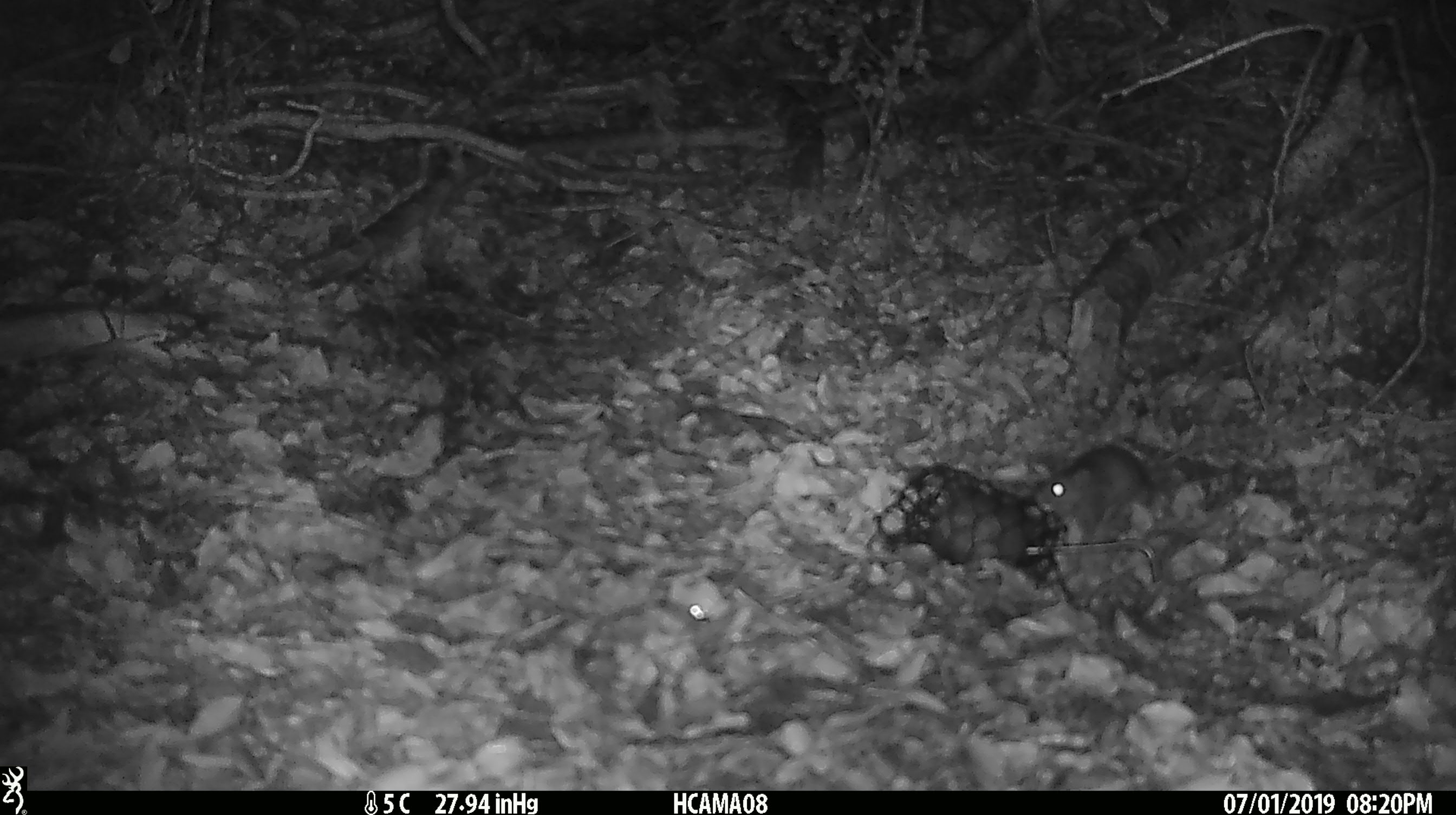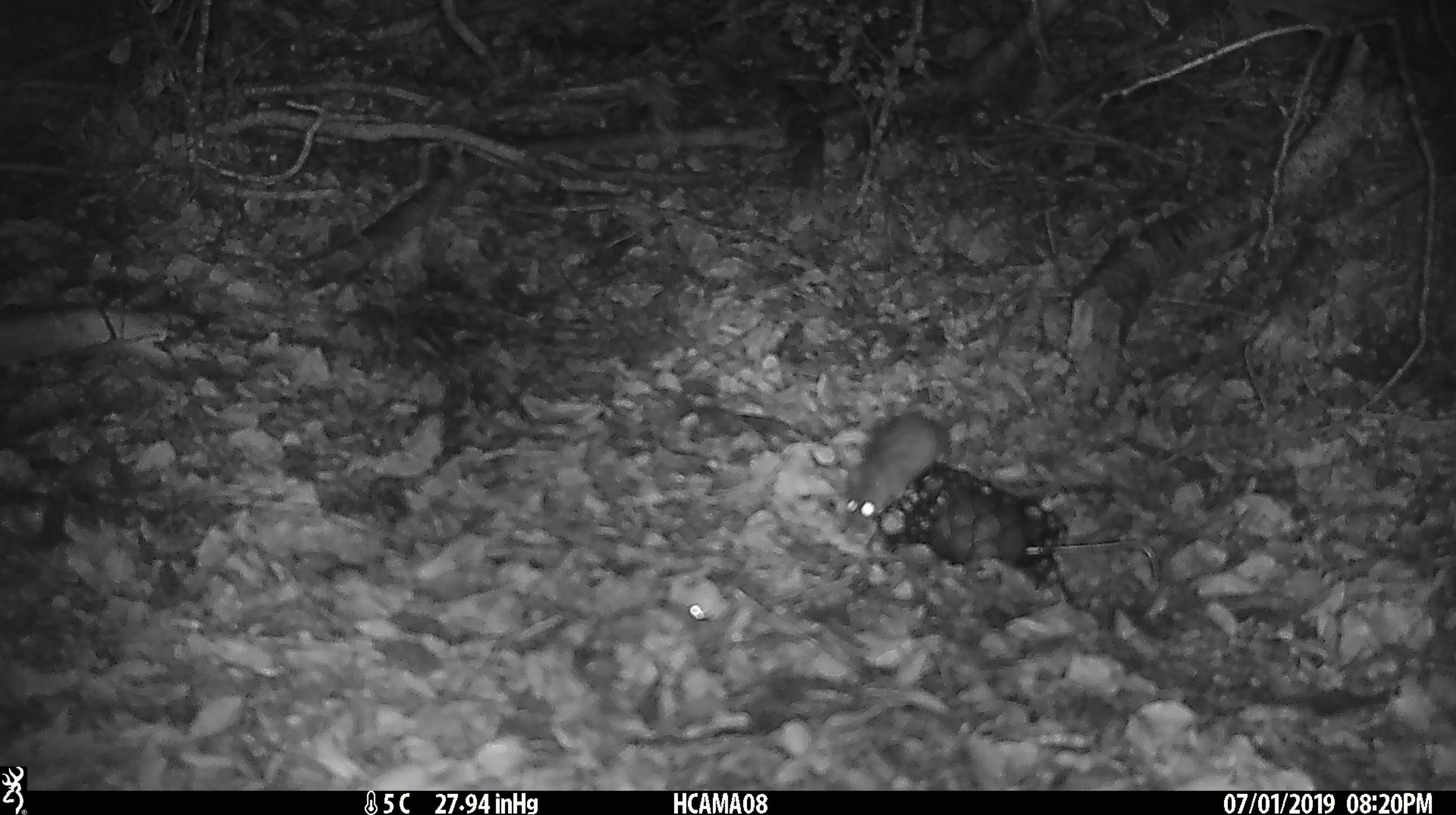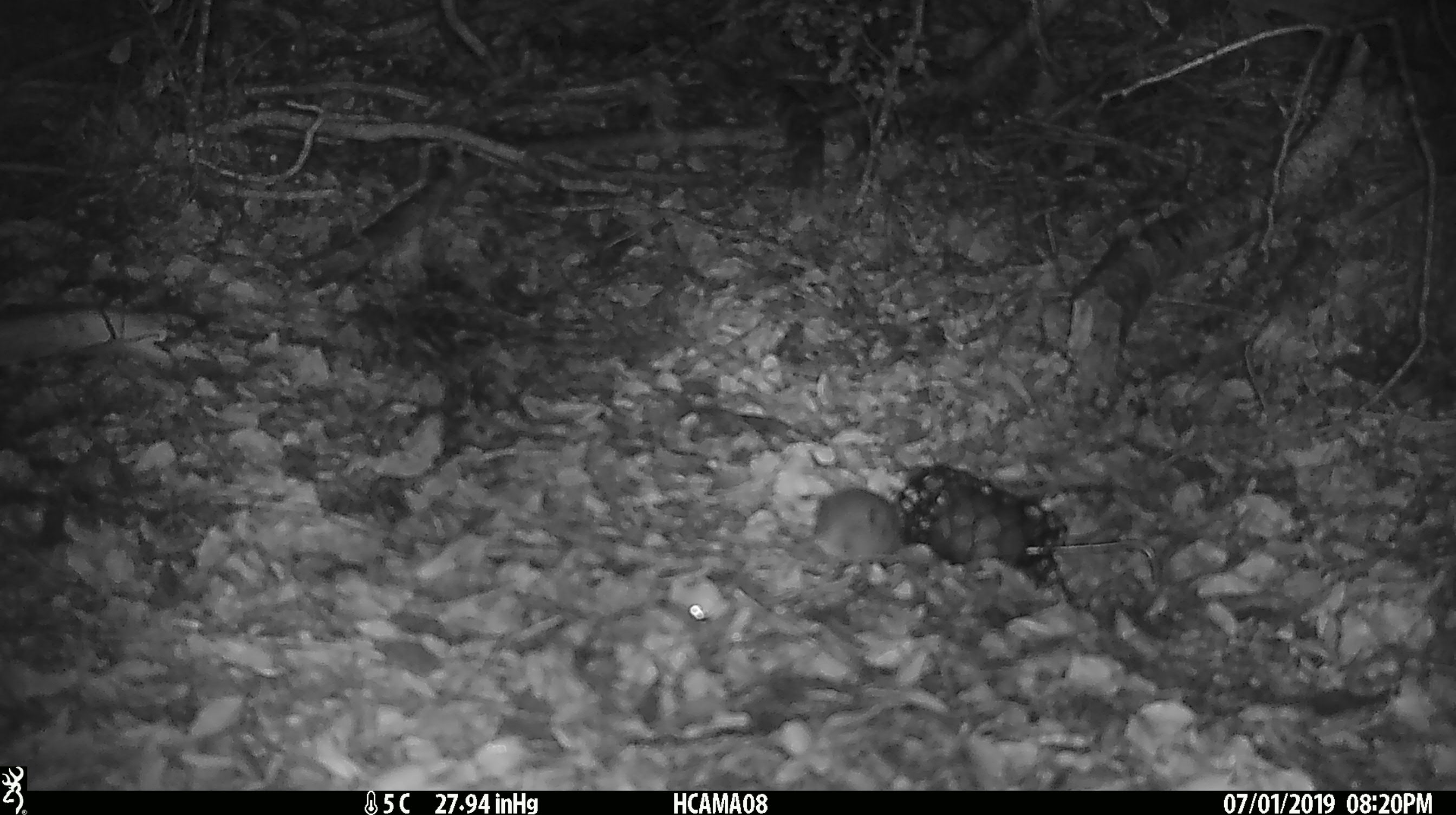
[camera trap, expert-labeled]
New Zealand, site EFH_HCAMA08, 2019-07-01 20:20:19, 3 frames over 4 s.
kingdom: Animalia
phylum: Chordata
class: Mammalia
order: Rodentia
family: Muridae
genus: Mus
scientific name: Mus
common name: mouse